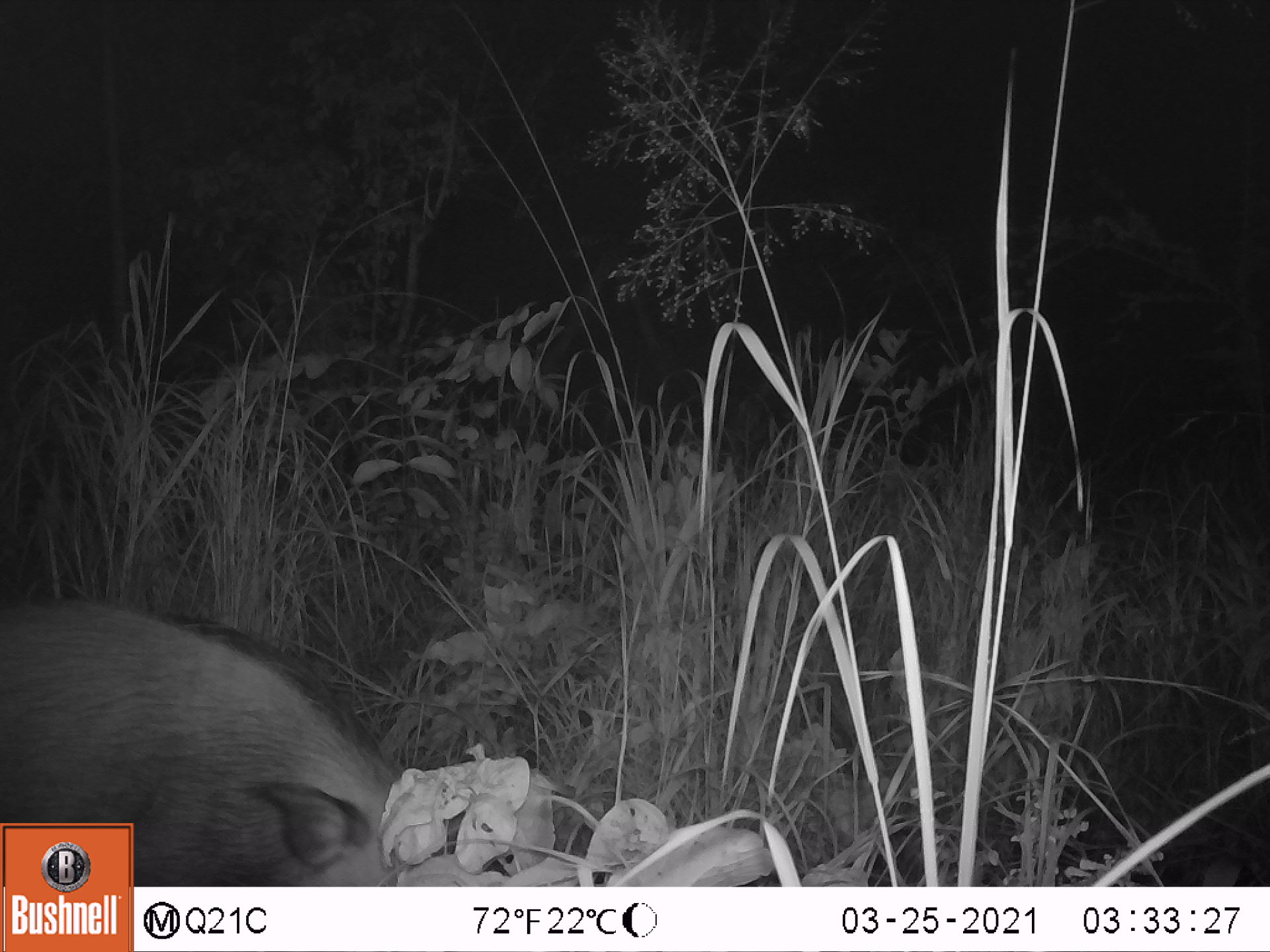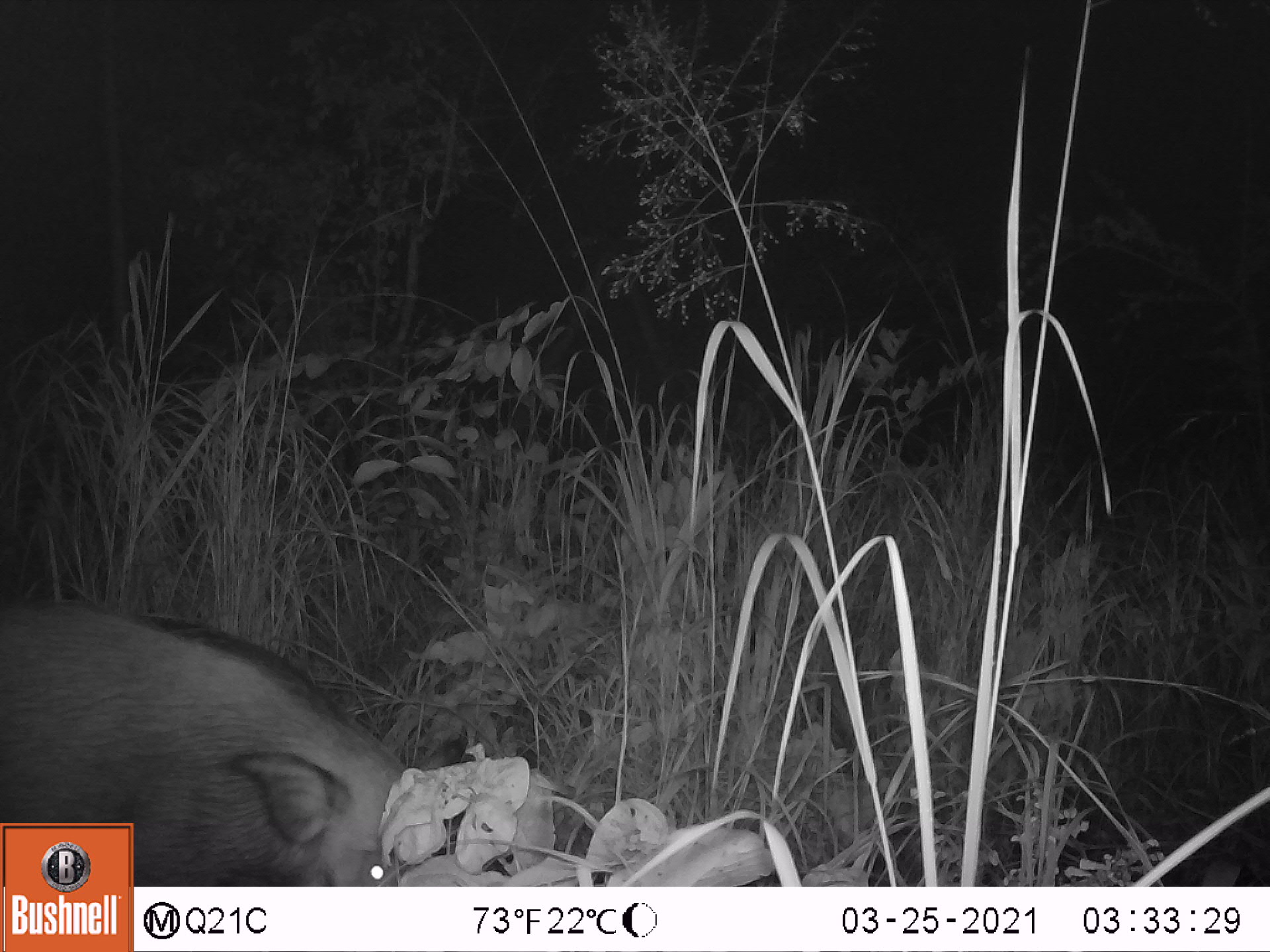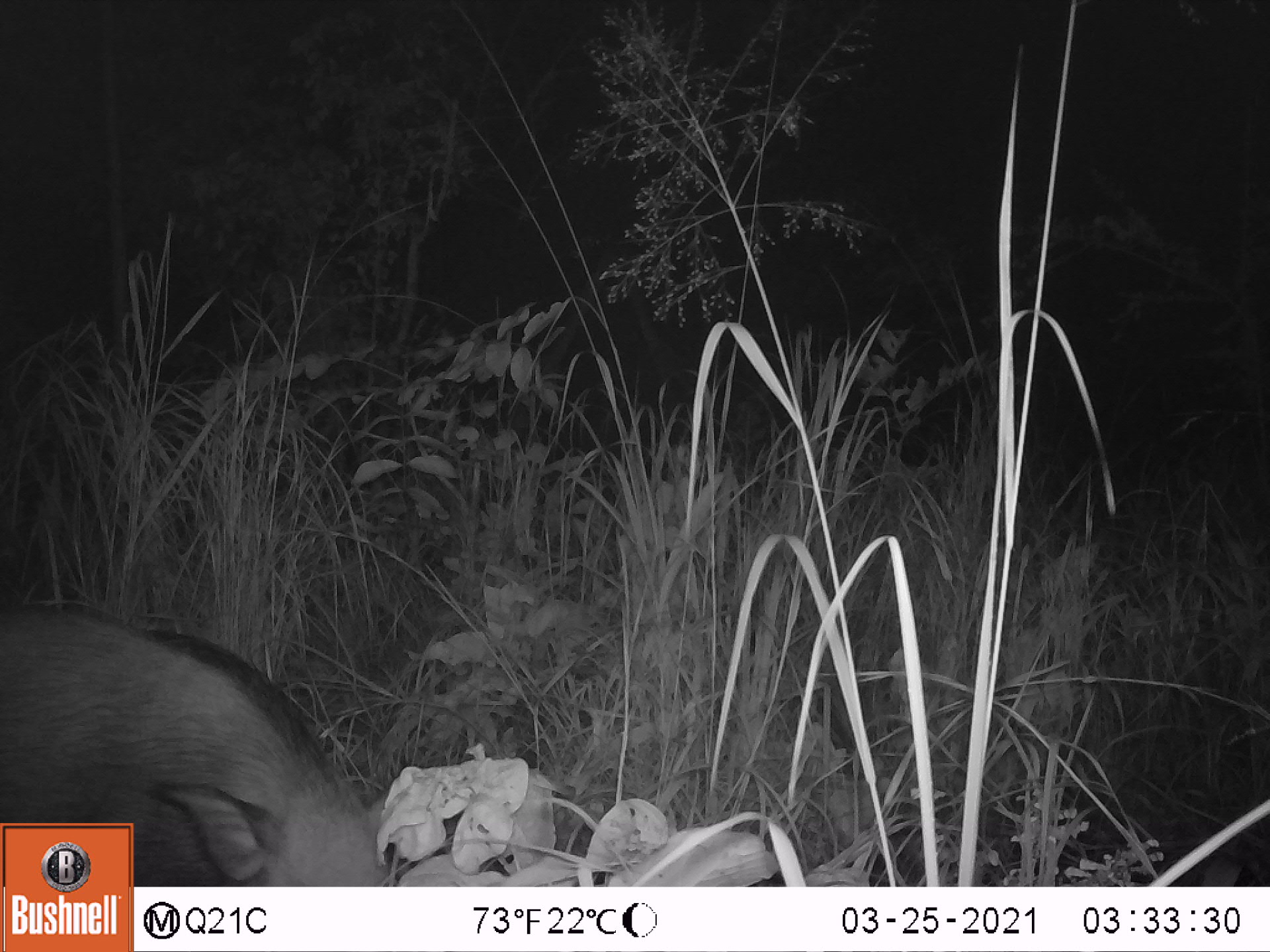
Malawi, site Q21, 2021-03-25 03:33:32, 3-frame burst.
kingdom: Animalia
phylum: Chordata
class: Mammalia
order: Artiodactyla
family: Suidae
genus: Potamochoerus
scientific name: Potamochoerus larvatus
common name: bushpig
Bushpig (Potamochoerus larvatus), count 1.